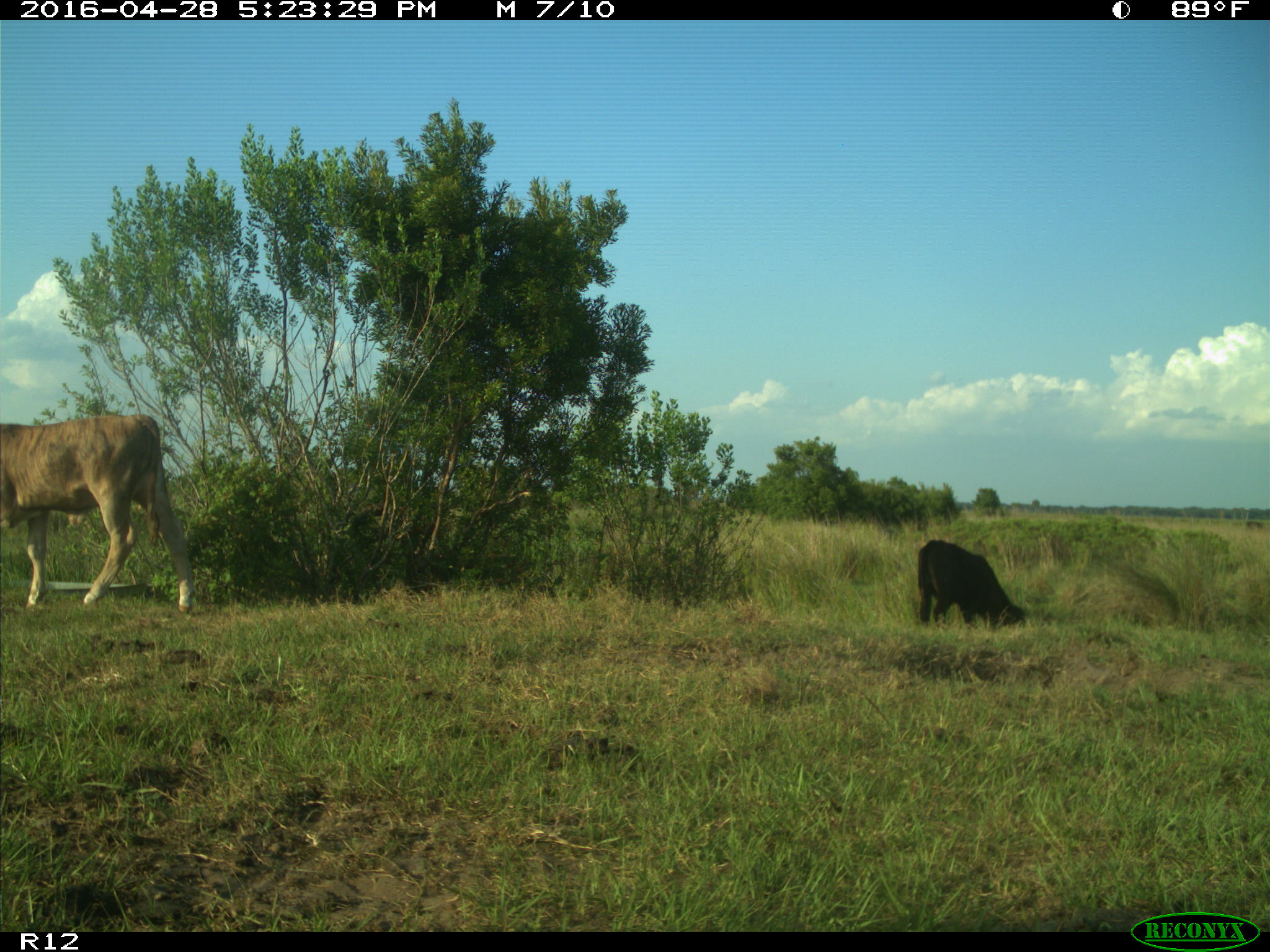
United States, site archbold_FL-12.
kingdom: Animalia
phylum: Chordata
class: Mammalia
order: Artiodactyla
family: Bovidae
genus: Bos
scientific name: Bos taurus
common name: domestic cow